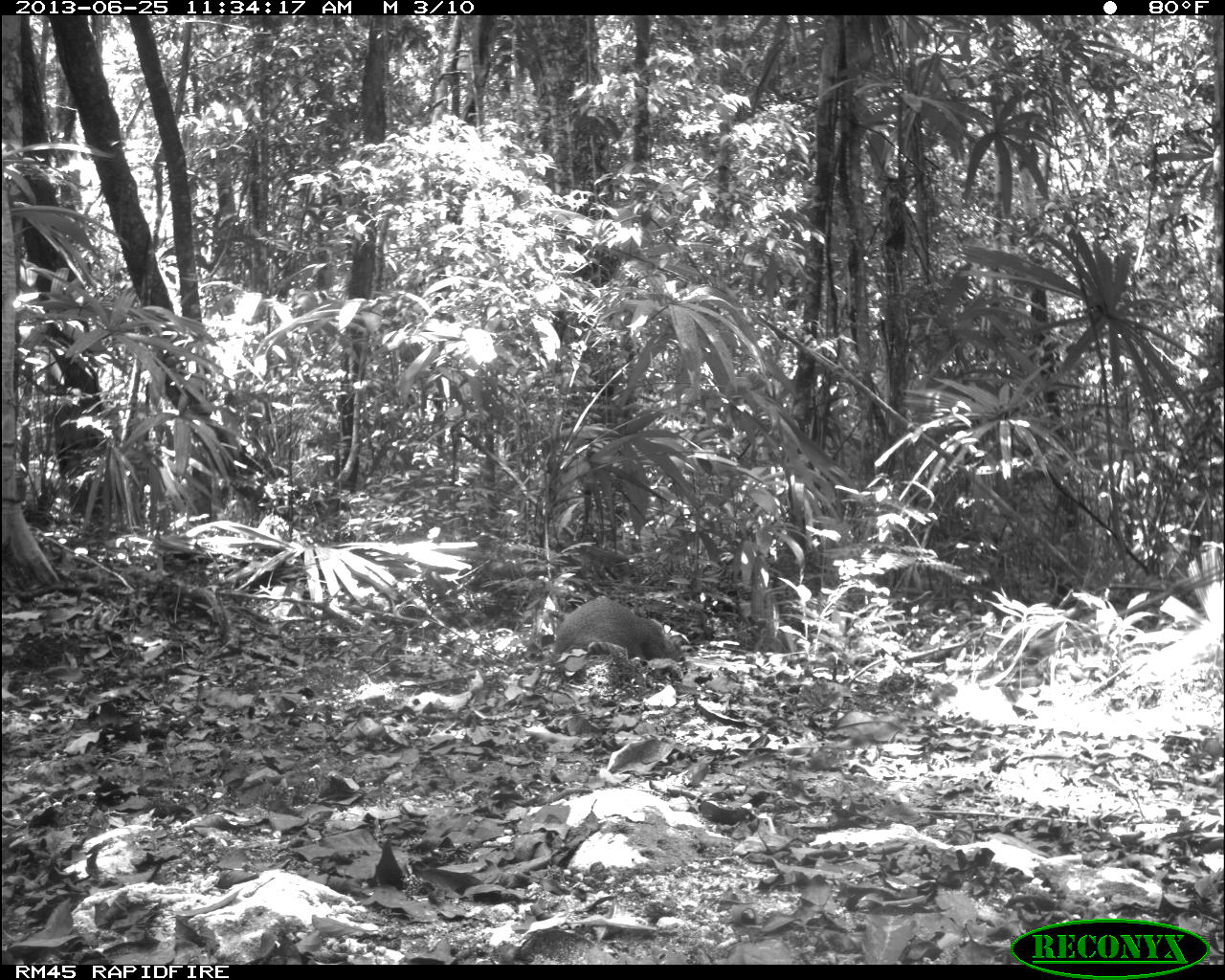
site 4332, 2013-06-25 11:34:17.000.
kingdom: Animalia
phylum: Chordata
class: Mammalia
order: Rodentia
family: Dasyproctidae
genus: Dasyprocta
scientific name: Dasyprocta punctata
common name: central american agouti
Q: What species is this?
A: Dasyprocta punctata (central american agouti).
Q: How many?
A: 1.